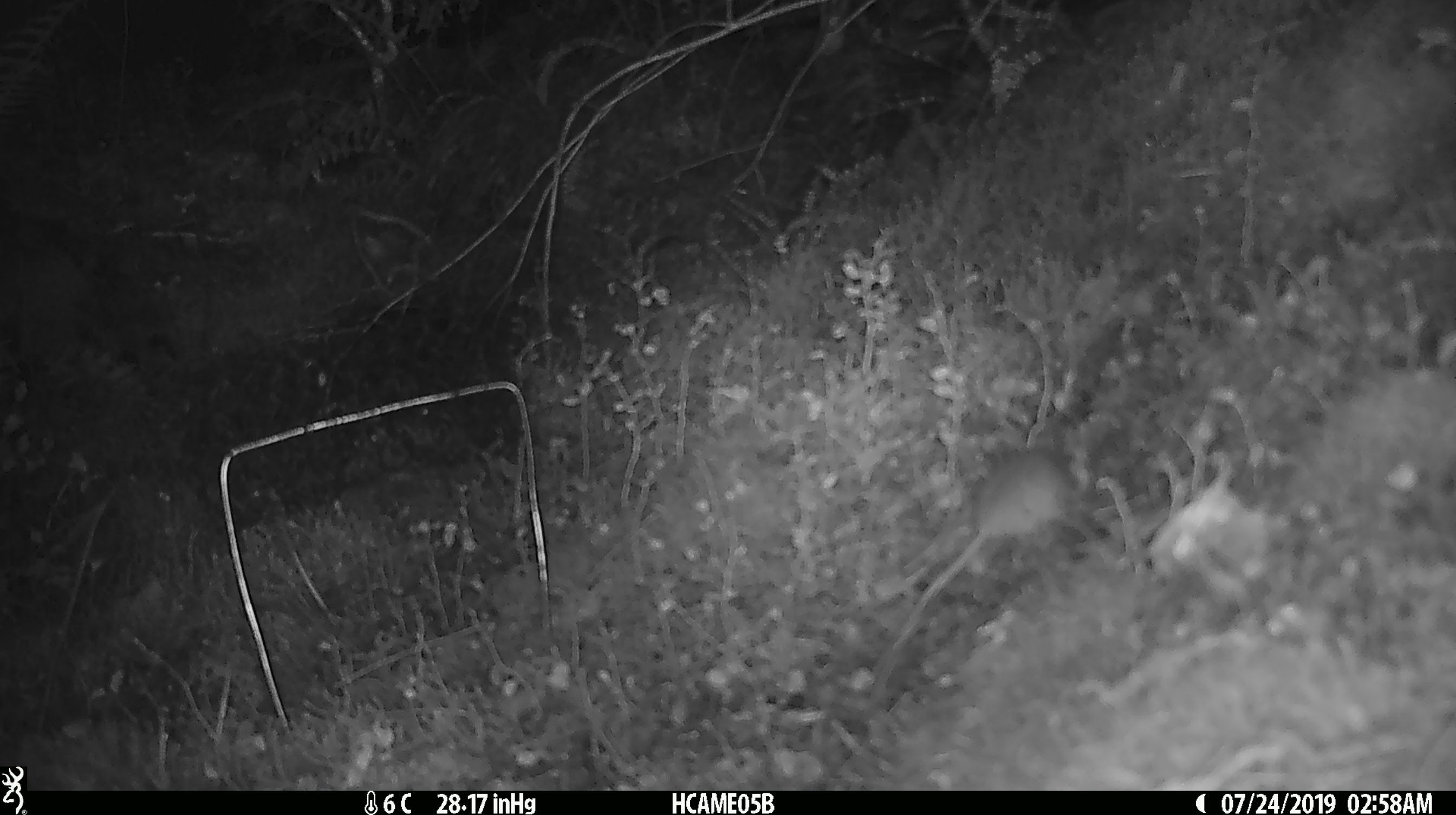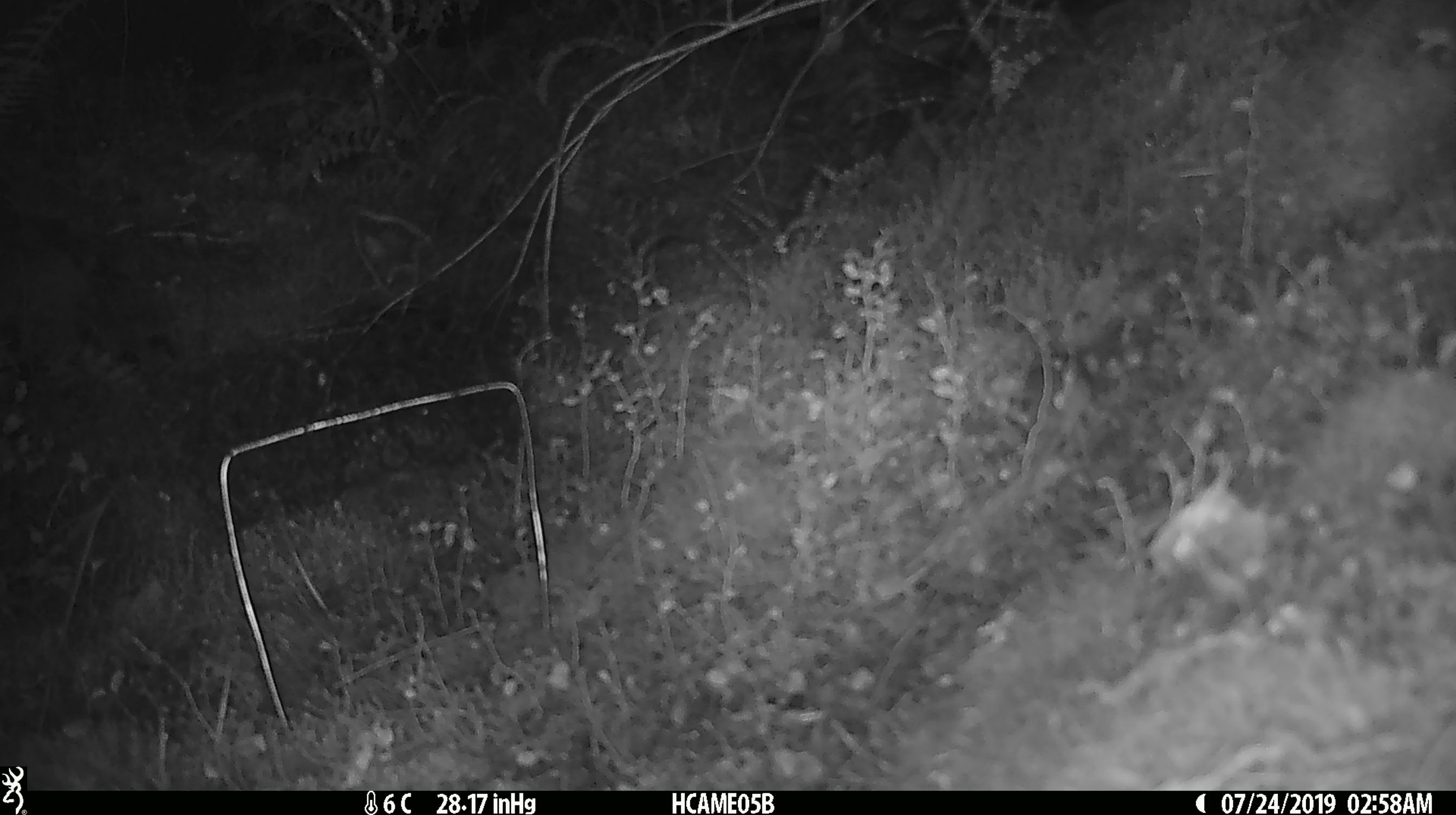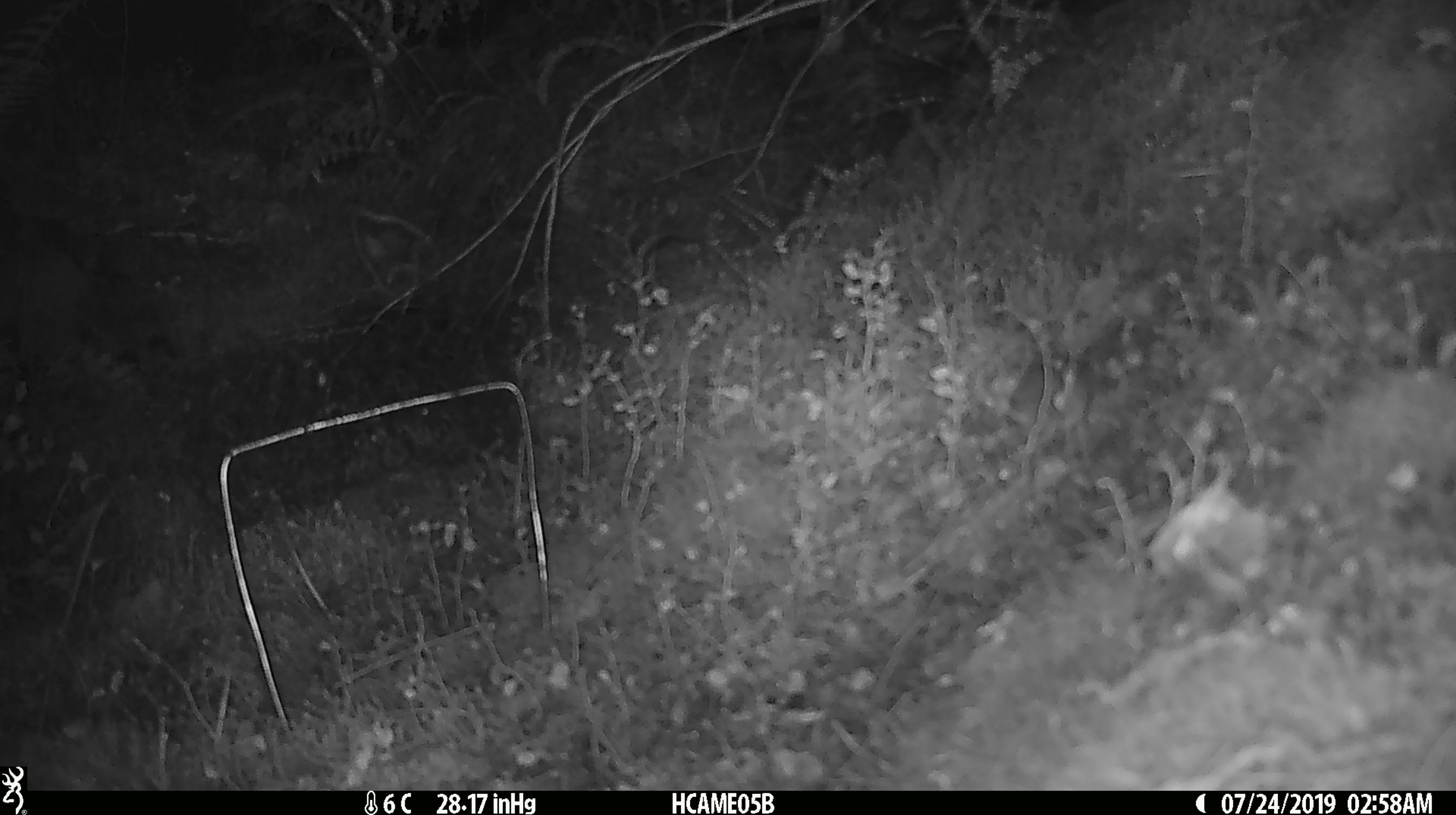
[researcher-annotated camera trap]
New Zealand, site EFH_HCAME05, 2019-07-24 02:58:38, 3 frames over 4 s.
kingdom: Animalia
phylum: Chordata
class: Mammalia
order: Rodentia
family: Muridae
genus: Mus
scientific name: Mus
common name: mouse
Mouse (Mus).